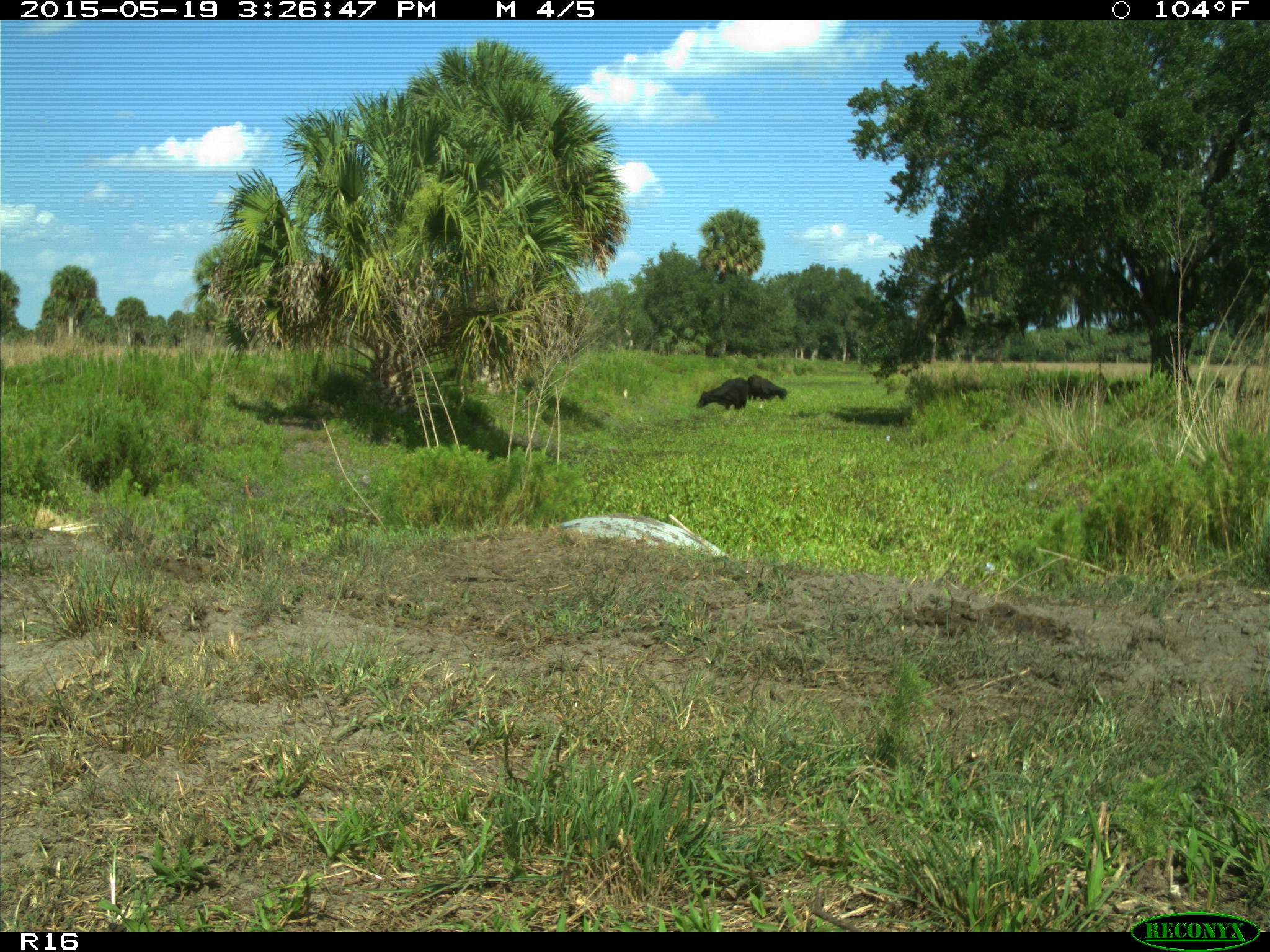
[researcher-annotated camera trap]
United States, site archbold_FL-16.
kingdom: Animalia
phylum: Chordata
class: Mammalia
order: Artiodactyla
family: Bovidae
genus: Bos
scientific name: Bos taurus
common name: domestic cow